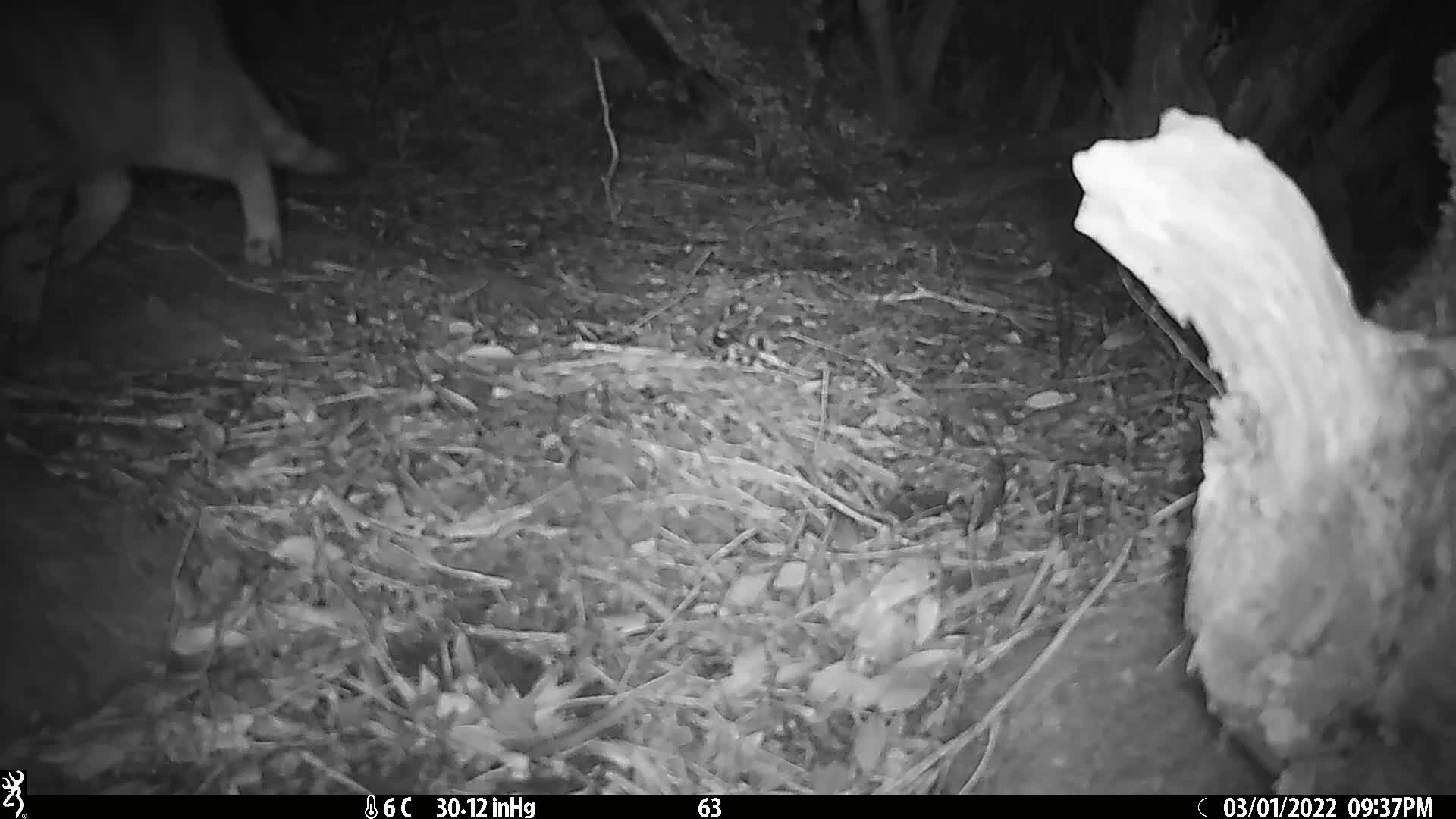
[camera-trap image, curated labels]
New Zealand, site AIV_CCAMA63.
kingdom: Animalia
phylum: Chordata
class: Mammalia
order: Carnivora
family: Felidae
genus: Felis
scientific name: Felis catus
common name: domestic cat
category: cat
Cat (domestic cat) (Felis catus).